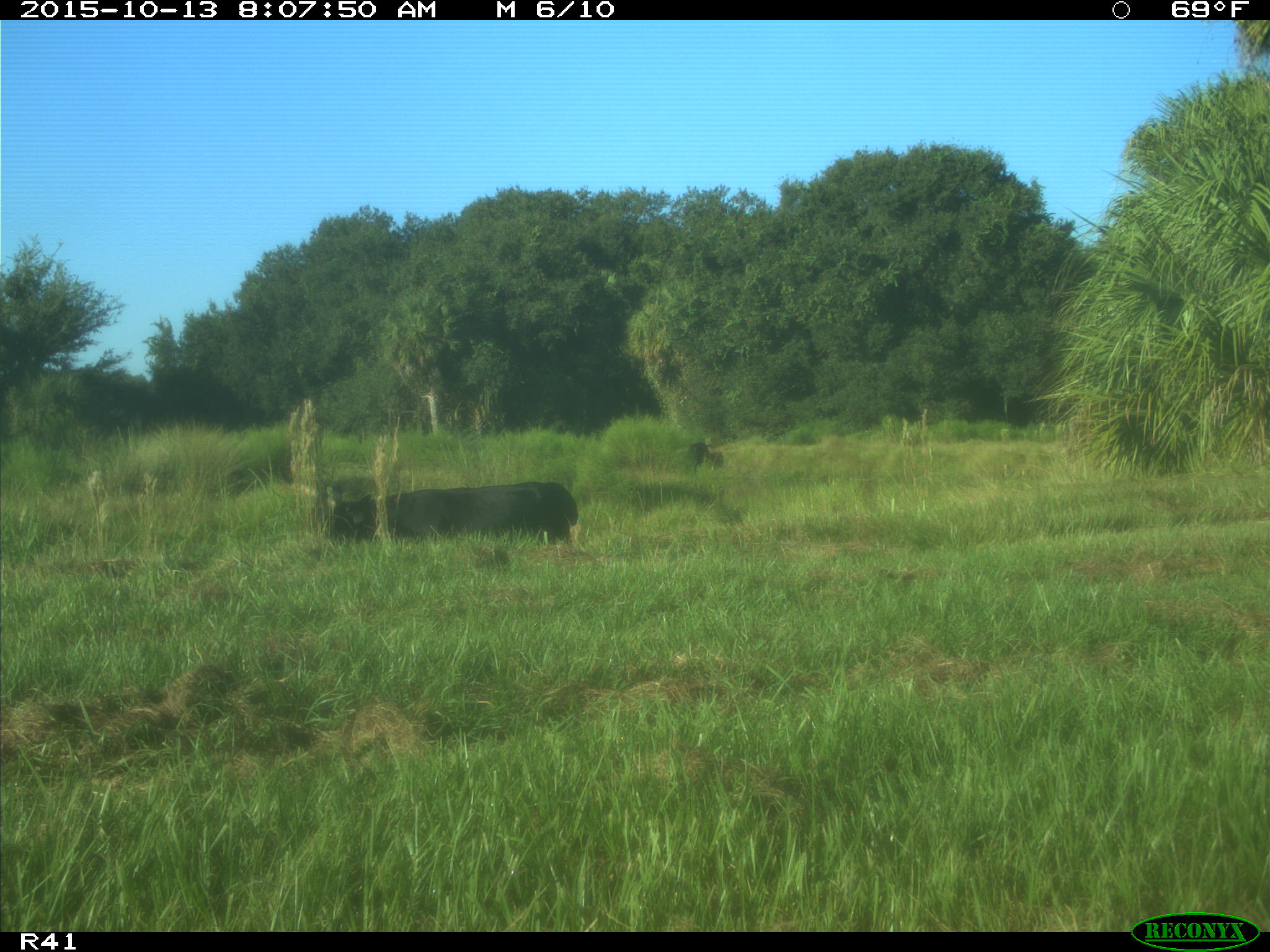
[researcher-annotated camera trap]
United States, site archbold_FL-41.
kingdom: Animalia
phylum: Chordata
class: Mammalia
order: Artiodactyla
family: Bovidae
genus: Bos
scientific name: Bos taurus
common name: domestic cow